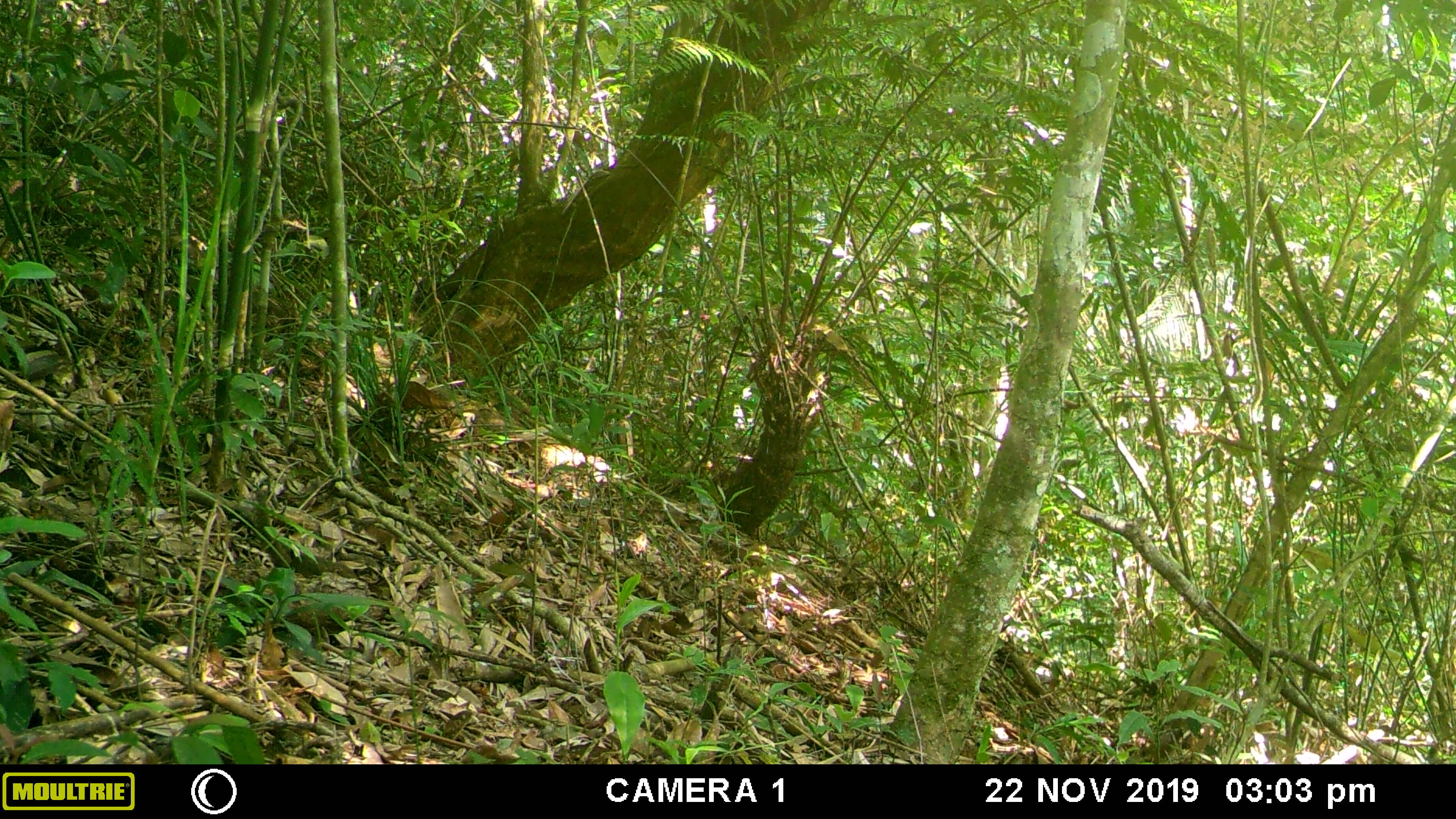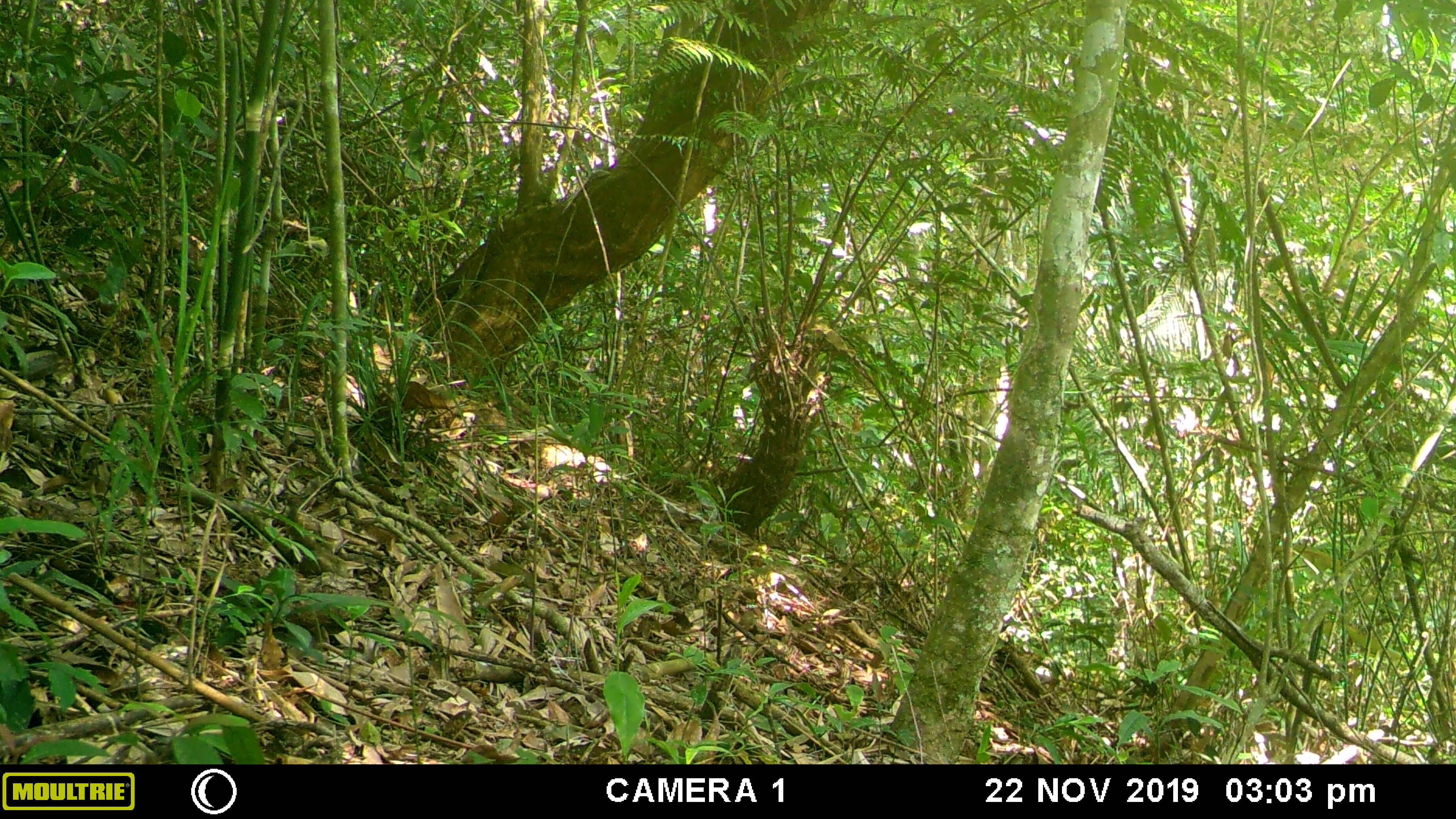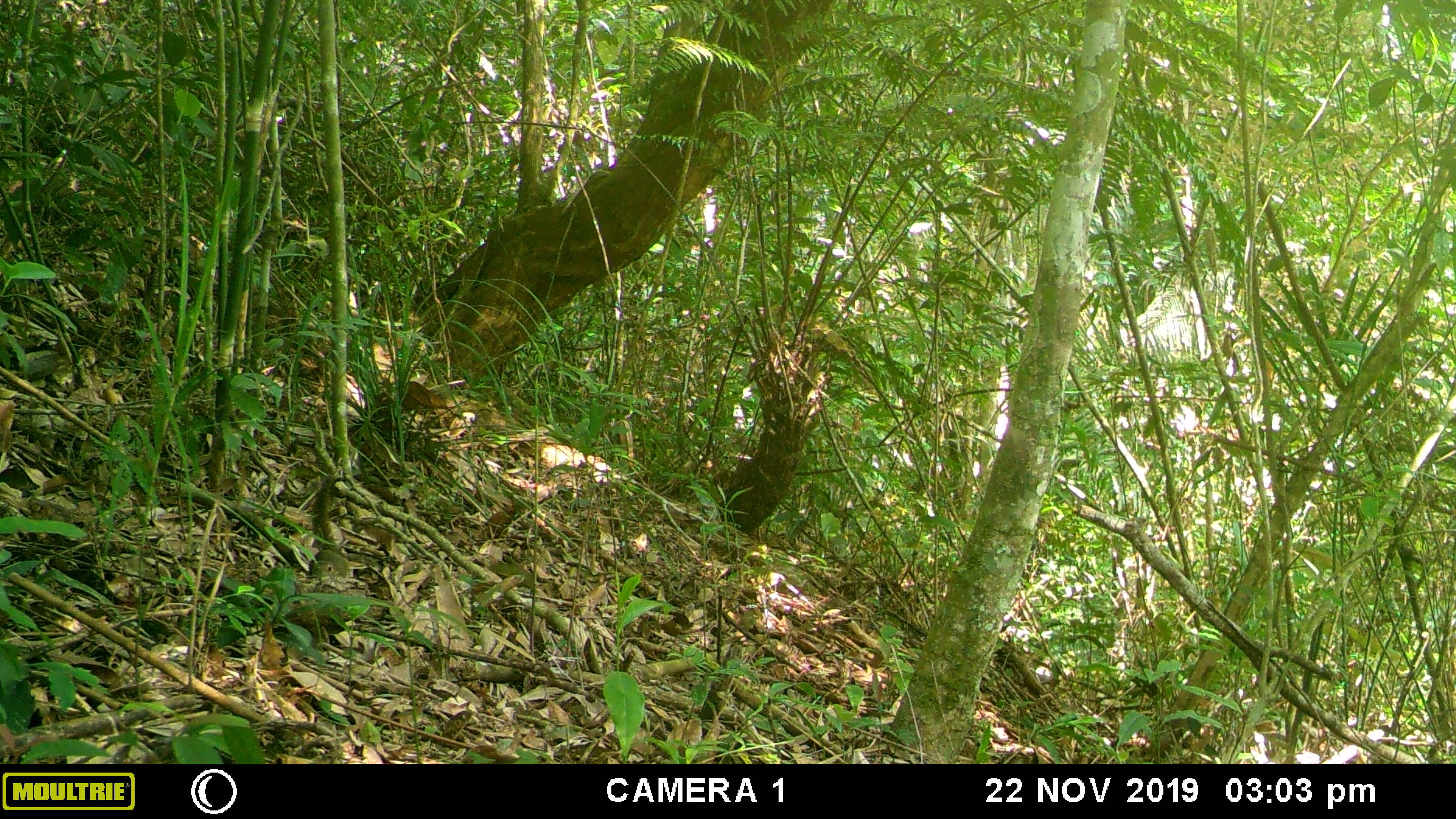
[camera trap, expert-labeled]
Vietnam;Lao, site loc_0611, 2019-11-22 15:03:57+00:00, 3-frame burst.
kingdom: Animalia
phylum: Chordata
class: Mammalia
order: Scandentia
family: Tupaiidae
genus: Tupaia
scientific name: Tupaia belangeri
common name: northern treeshrew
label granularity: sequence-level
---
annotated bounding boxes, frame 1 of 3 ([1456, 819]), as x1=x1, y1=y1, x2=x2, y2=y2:
northern treeshrew: x1=254, y1=490, x2=358, y2=579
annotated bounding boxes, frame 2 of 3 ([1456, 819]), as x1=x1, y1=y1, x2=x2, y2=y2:
northern treeshrew: x1=286, y1=496, x2=350, y2=579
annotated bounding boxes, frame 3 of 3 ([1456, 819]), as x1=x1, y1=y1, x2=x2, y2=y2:
northern treeshrew: x1=309, y1=474, x2=350, y2=582